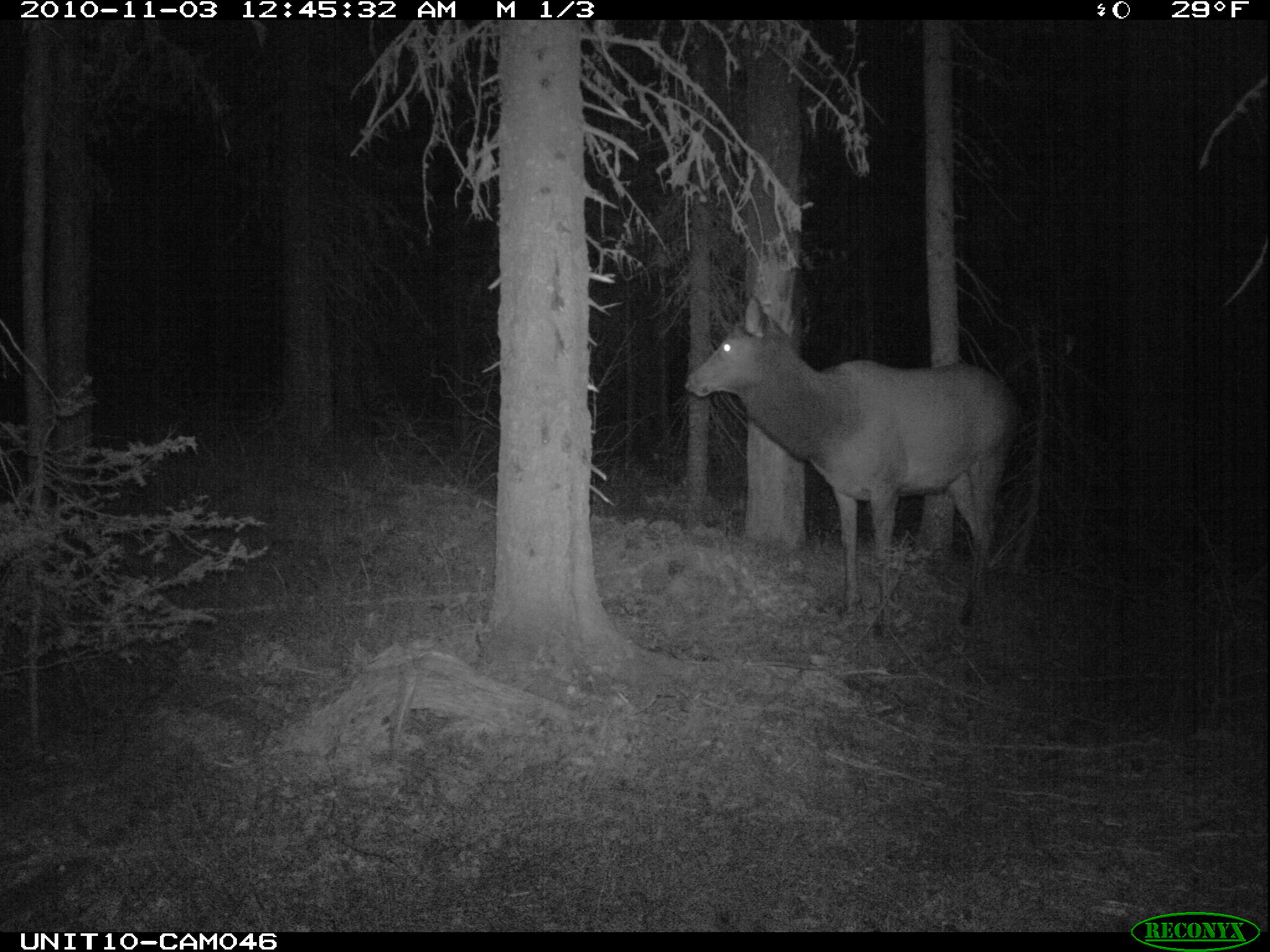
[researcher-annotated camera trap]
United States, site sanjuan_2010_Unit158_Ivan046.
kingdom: Animalia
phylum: Chordata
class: Mammalia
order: Artiodactyla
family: Cervidae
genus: Cervus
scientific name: Cervus elaphus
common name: red deer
Cervus elaphus (red deer).